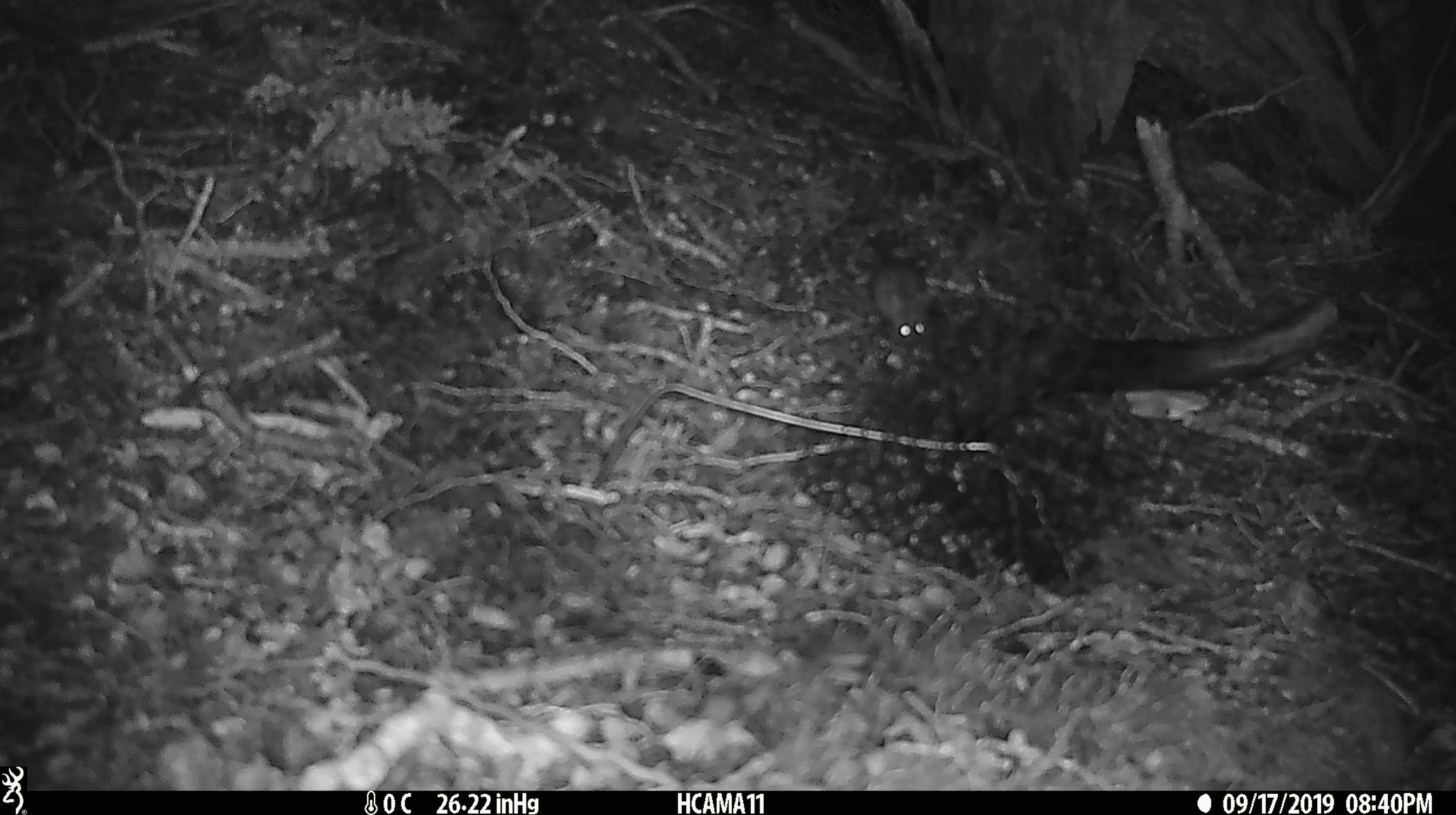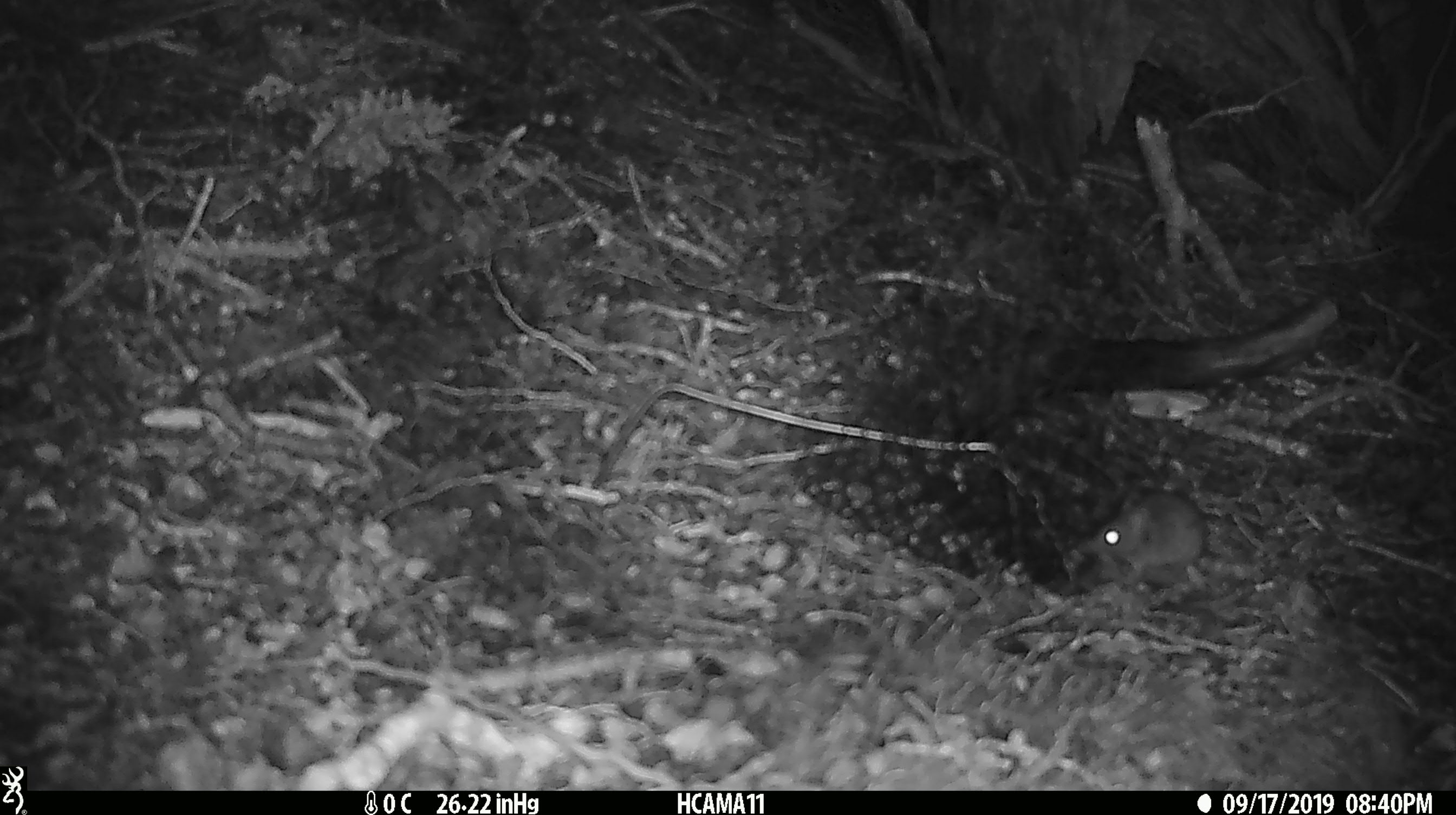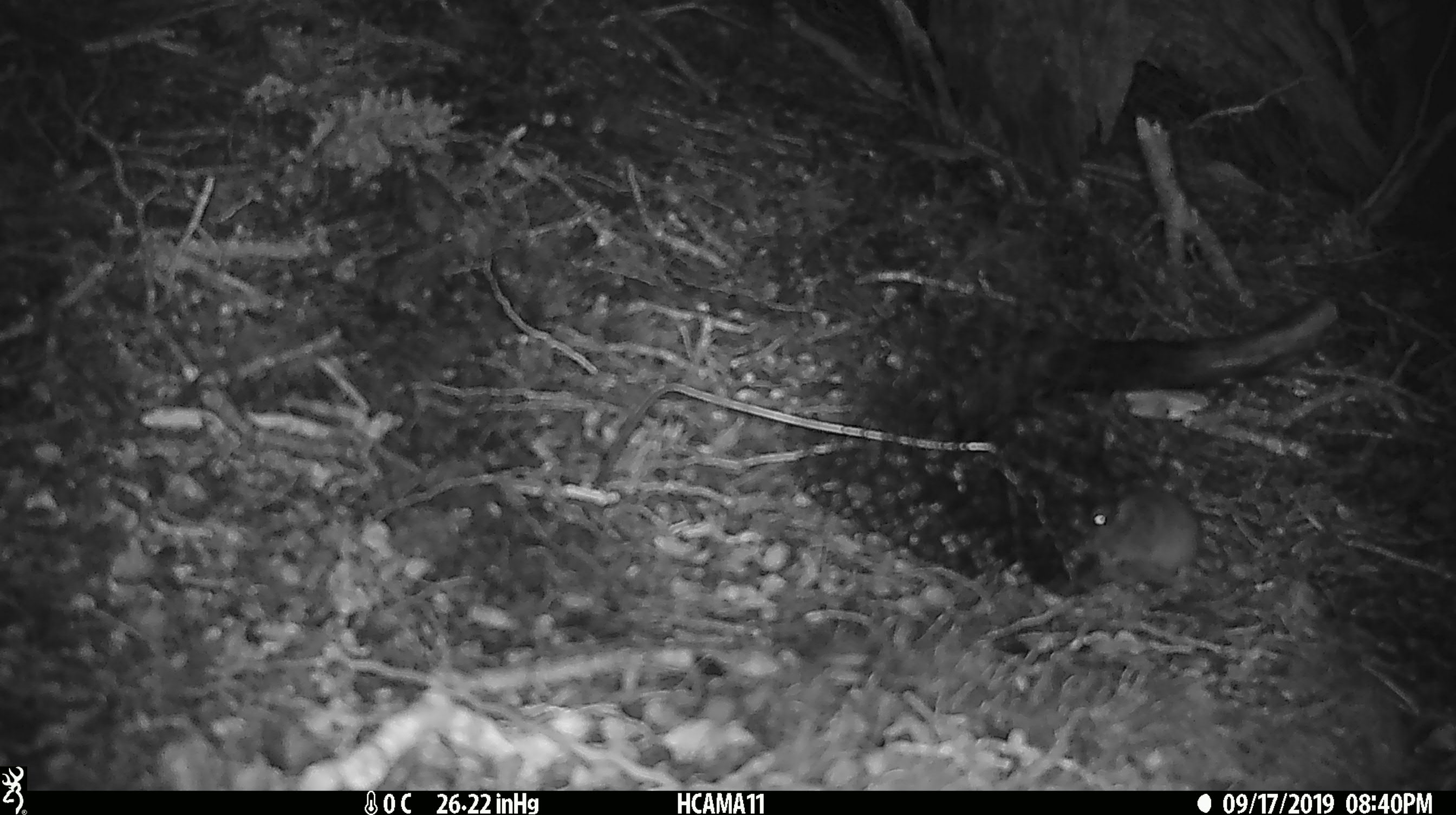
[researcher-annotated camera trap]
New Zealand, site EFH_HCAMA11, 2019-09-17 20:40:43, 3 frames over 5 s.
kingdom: Animalia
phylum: Chordata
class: Mammalia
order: Rodentia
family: Muridae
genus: Mus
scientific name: Mus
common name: mouse